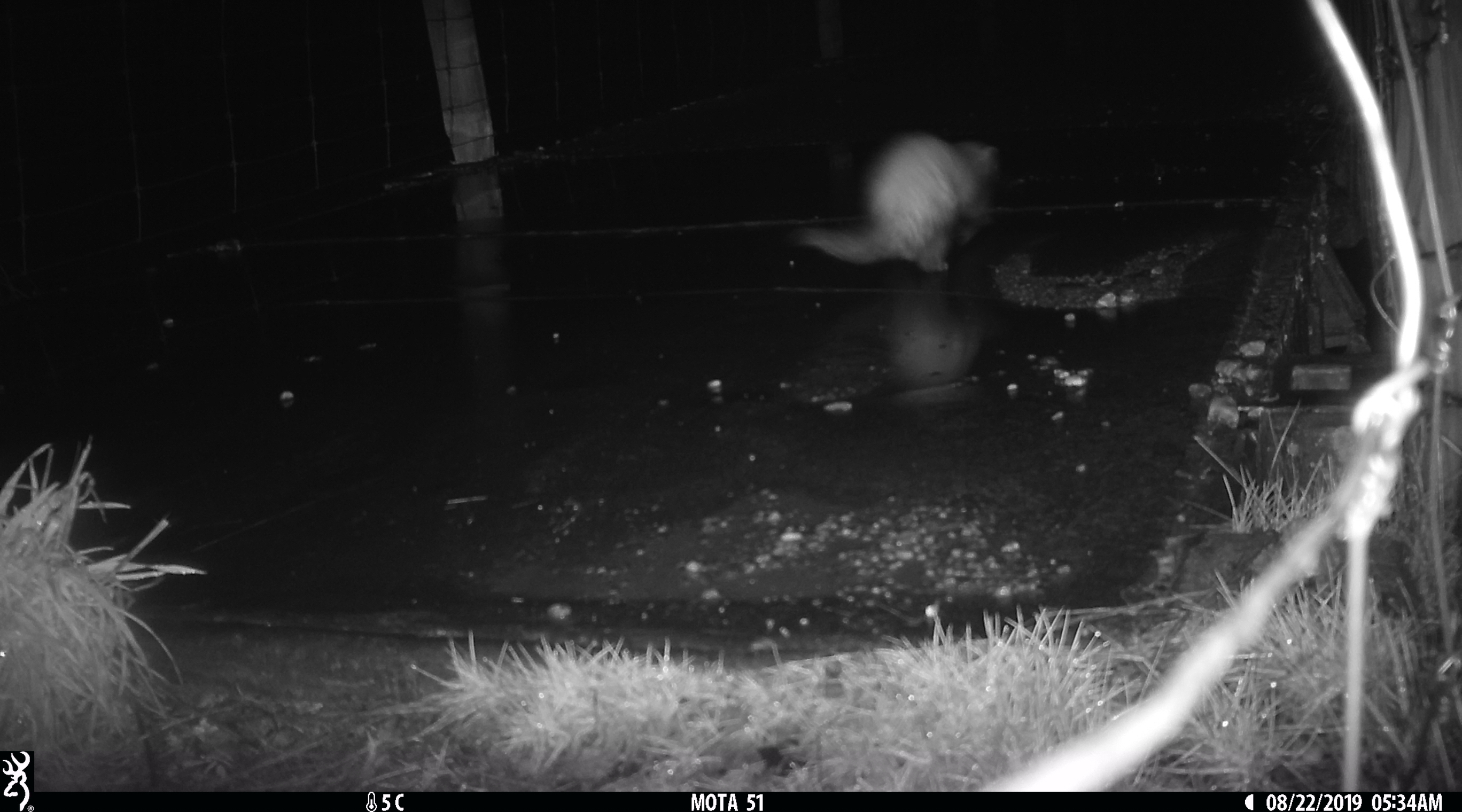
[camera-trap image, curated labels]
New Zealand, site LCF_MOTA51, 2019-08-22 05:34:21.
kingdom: Animalia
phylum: Chordata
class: Mammalia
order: Carnivora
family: Mustelidae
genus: Mustela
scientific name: Mustela furo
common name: ferret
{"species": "ferret (Mustela furo)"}